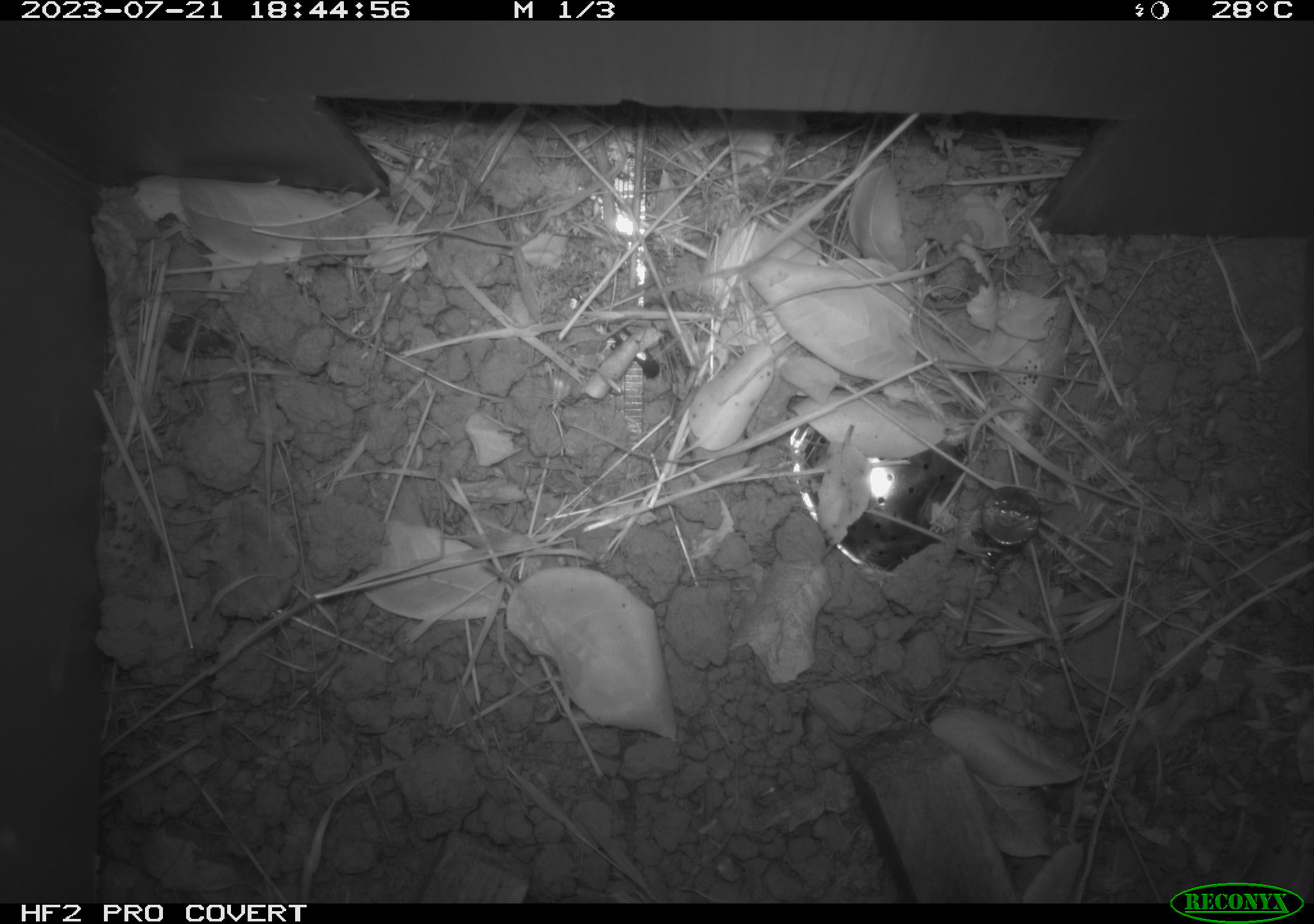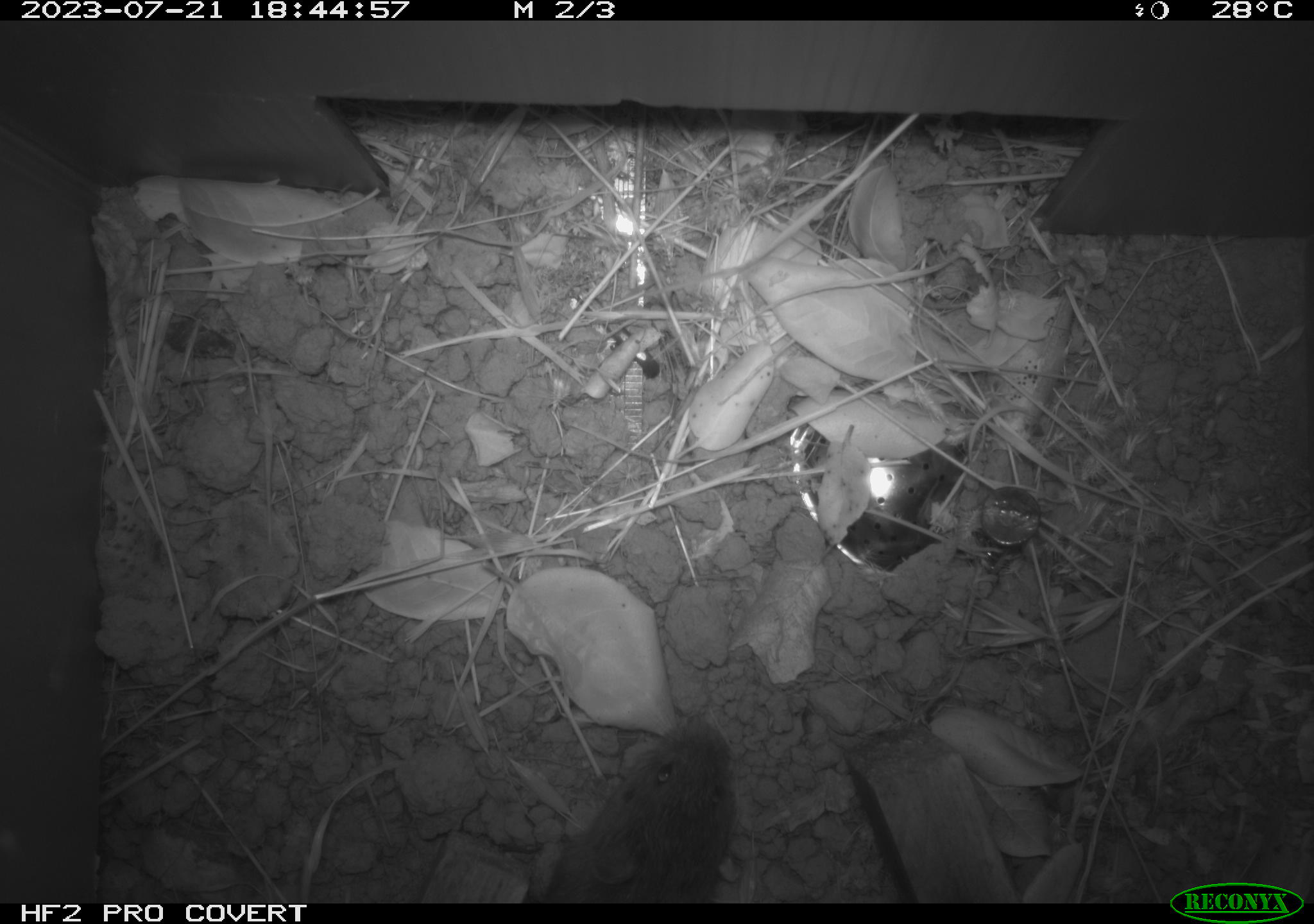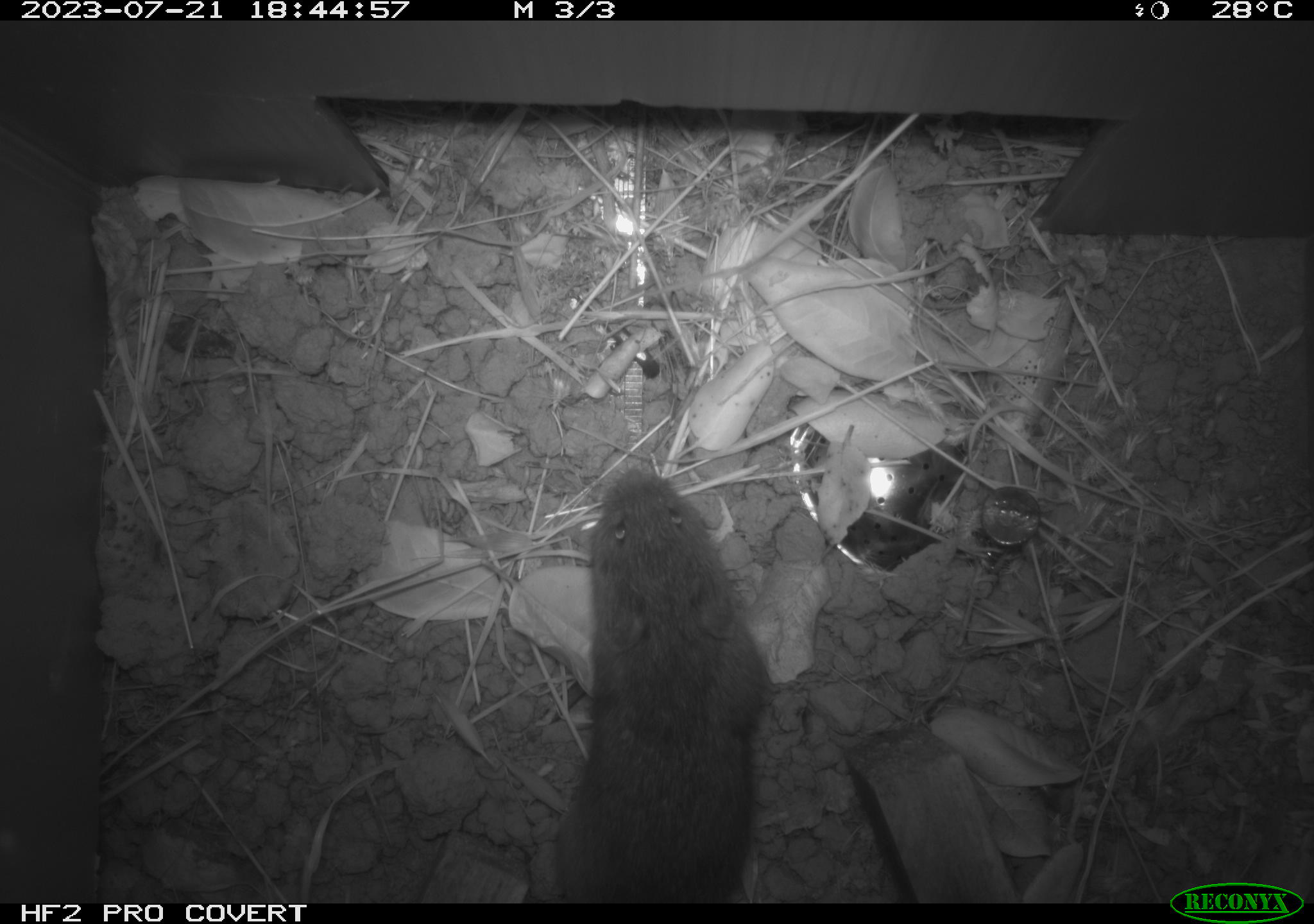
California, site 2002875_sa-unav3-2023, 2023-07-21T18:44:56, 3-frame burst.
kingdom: Animalia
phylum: Chordata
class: Mammalia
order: Rodentia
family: Cricetidae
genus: Microtus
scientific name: Microtus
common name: meadow vole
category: microtus species